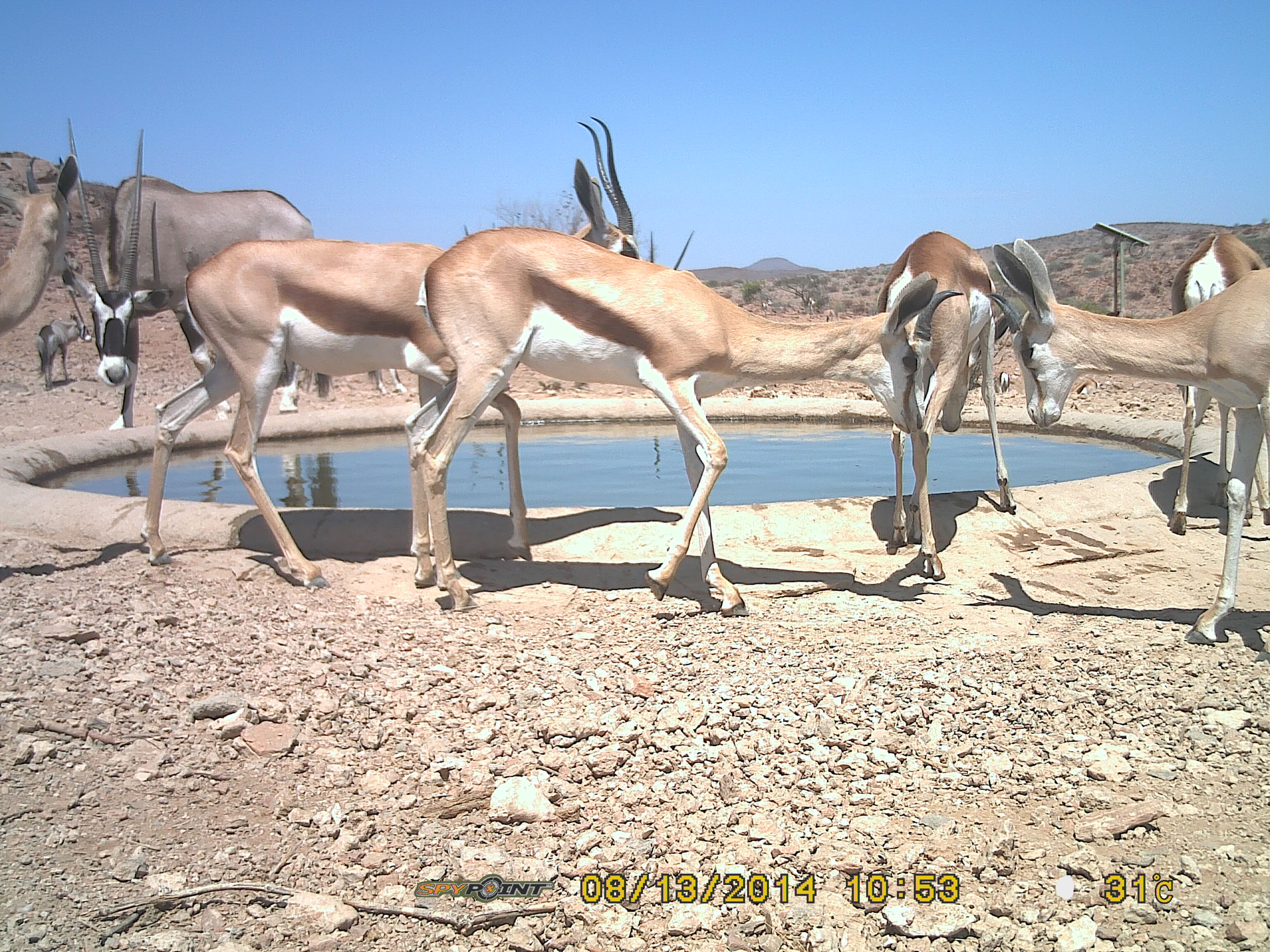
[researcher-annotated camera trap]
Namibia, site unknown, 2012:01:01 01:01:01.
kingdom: Animalia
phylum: Chordata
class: Mammalia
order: Artiodactyla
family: Bovidae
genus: Antidorcas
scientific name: Antidorcas marsupialis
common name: springbok